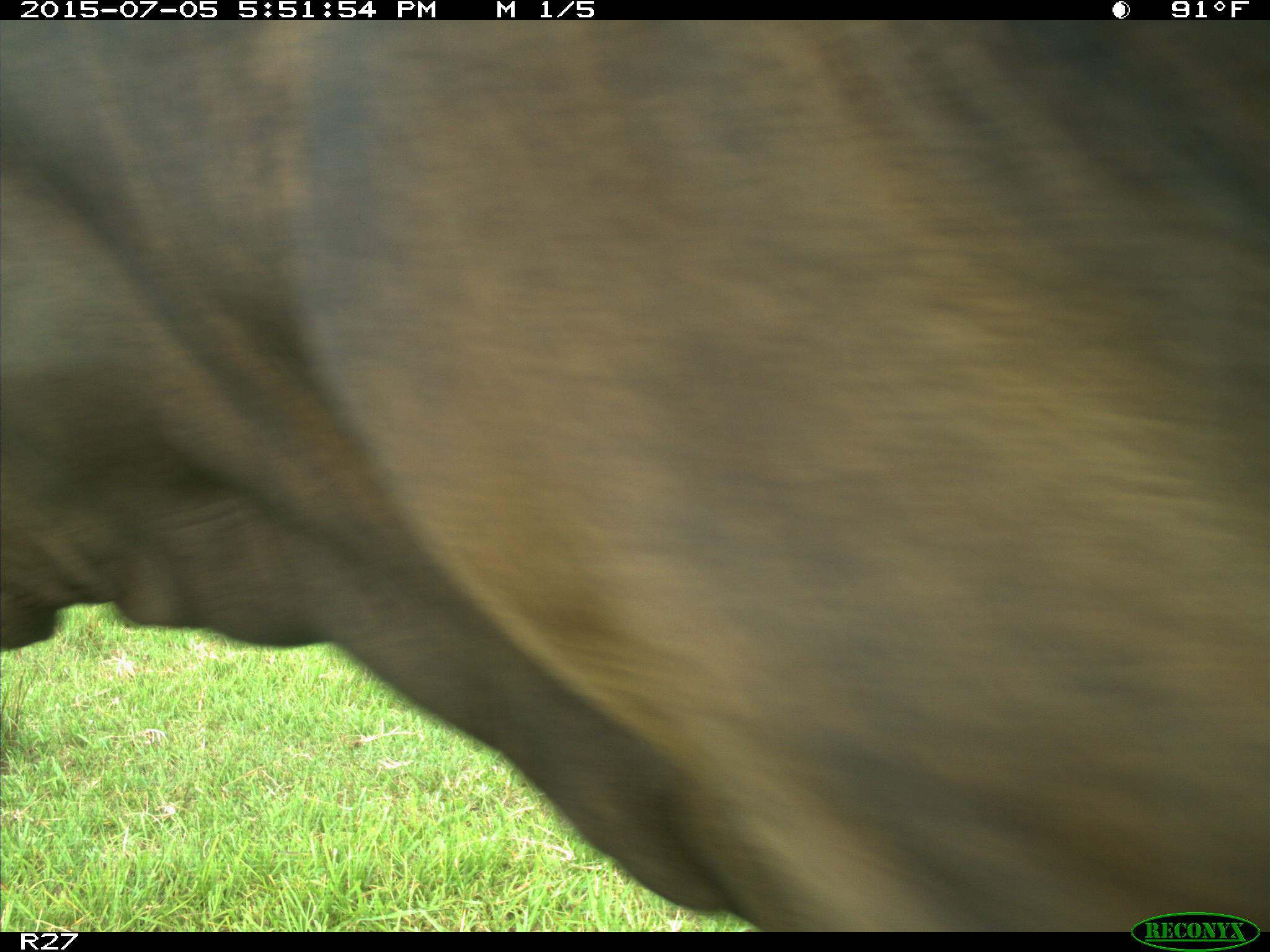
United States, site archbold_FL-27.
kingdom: Animalia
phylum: Chordata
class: Mammalia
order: Artiodactyla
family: Bovidae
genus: Bos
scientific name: Bos taurus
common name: domestic cow